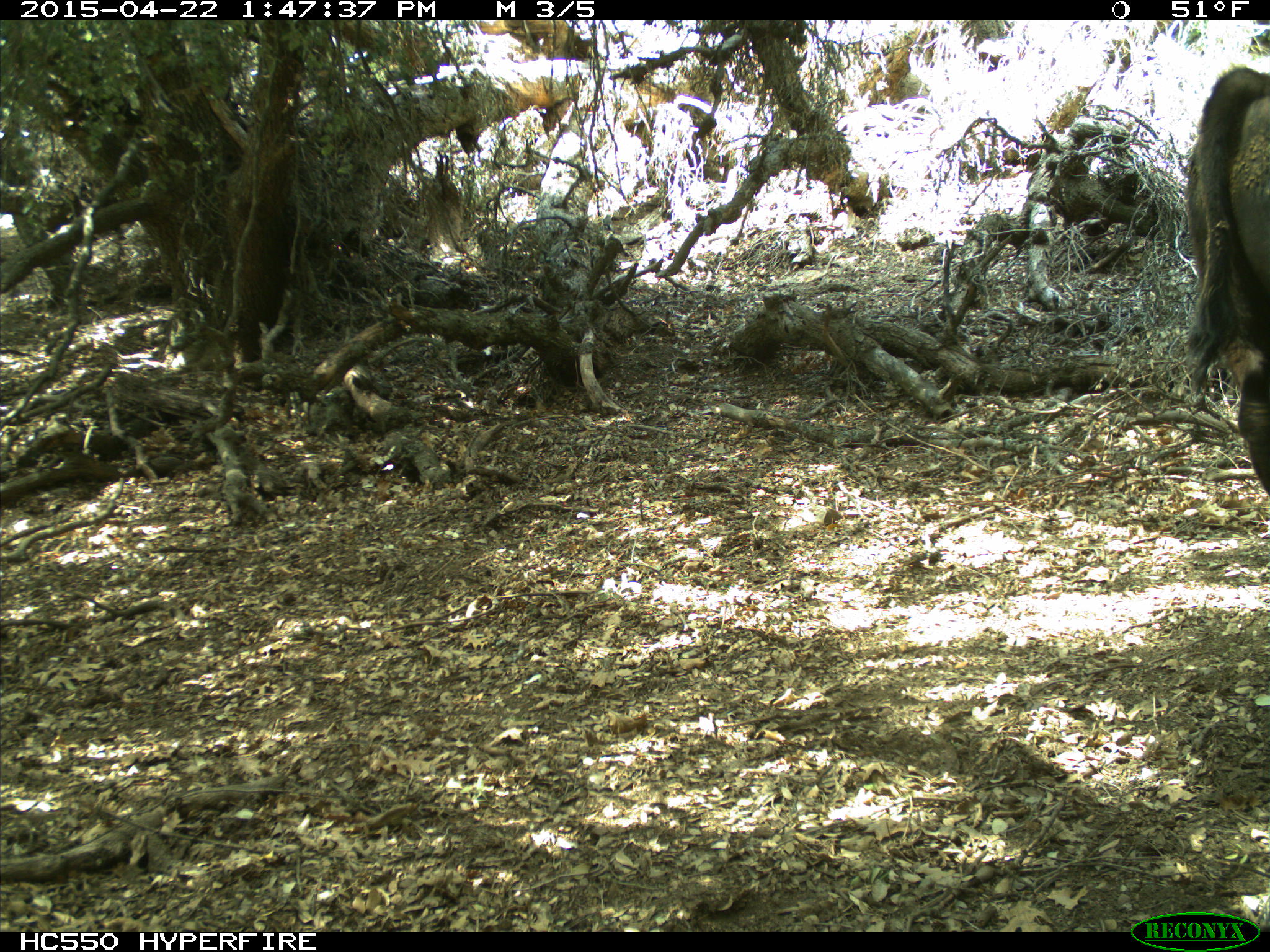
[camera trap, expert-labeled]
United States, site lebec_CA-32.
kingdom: Animalia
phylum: Chordata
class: Mammalia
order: Artiodactyla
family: Bovidae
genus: Bos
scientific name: Bos taurus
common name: domestic cow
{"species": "Bos taurus (domestic cow)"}